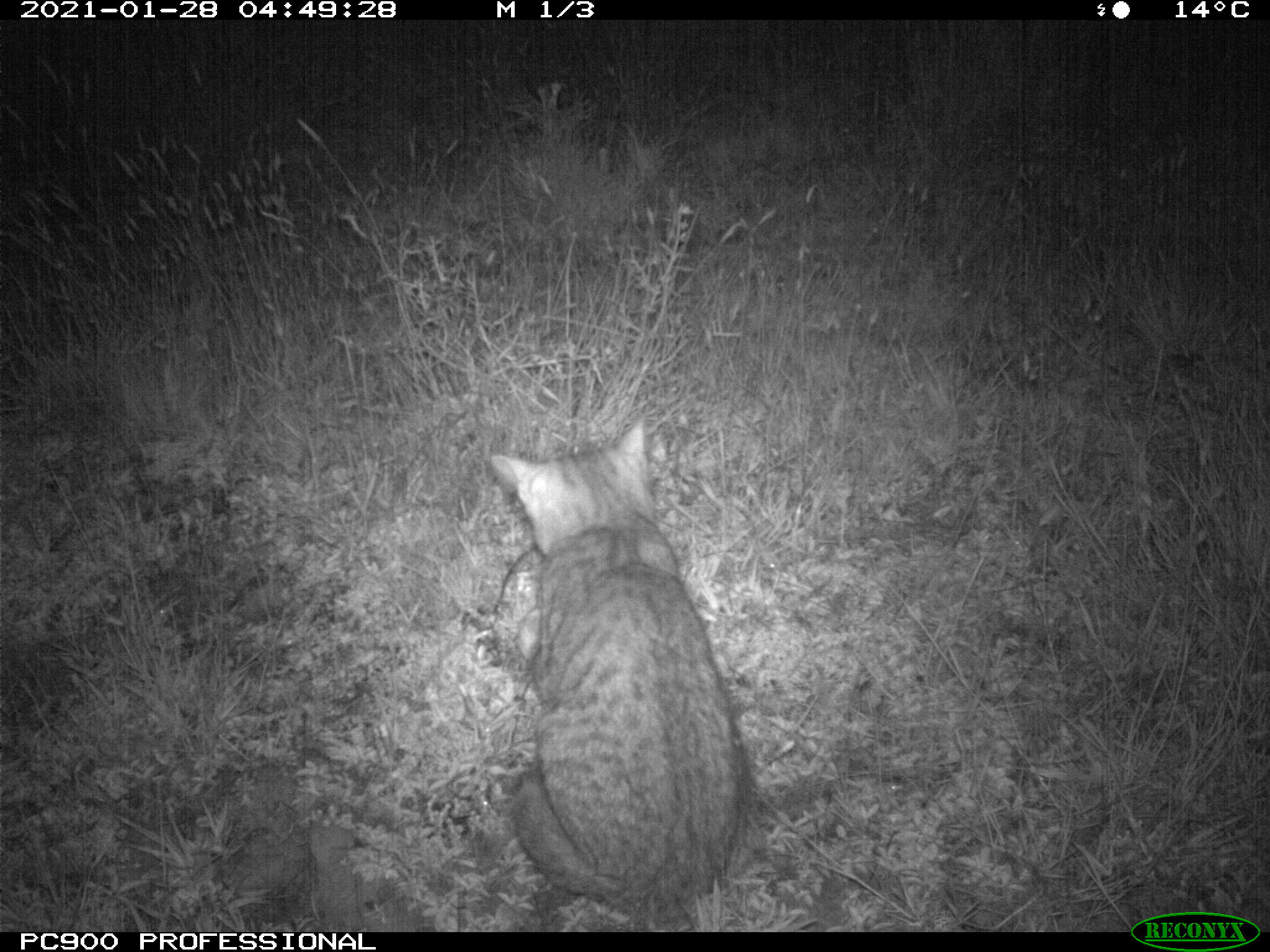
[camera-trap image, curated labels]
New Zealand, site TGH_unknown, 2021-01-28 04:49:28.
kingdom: Animalia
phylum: Chordata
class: Mammalia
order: Carnivora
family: Felidae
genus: Felis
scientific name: Felis catus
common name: domestic cat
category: cat